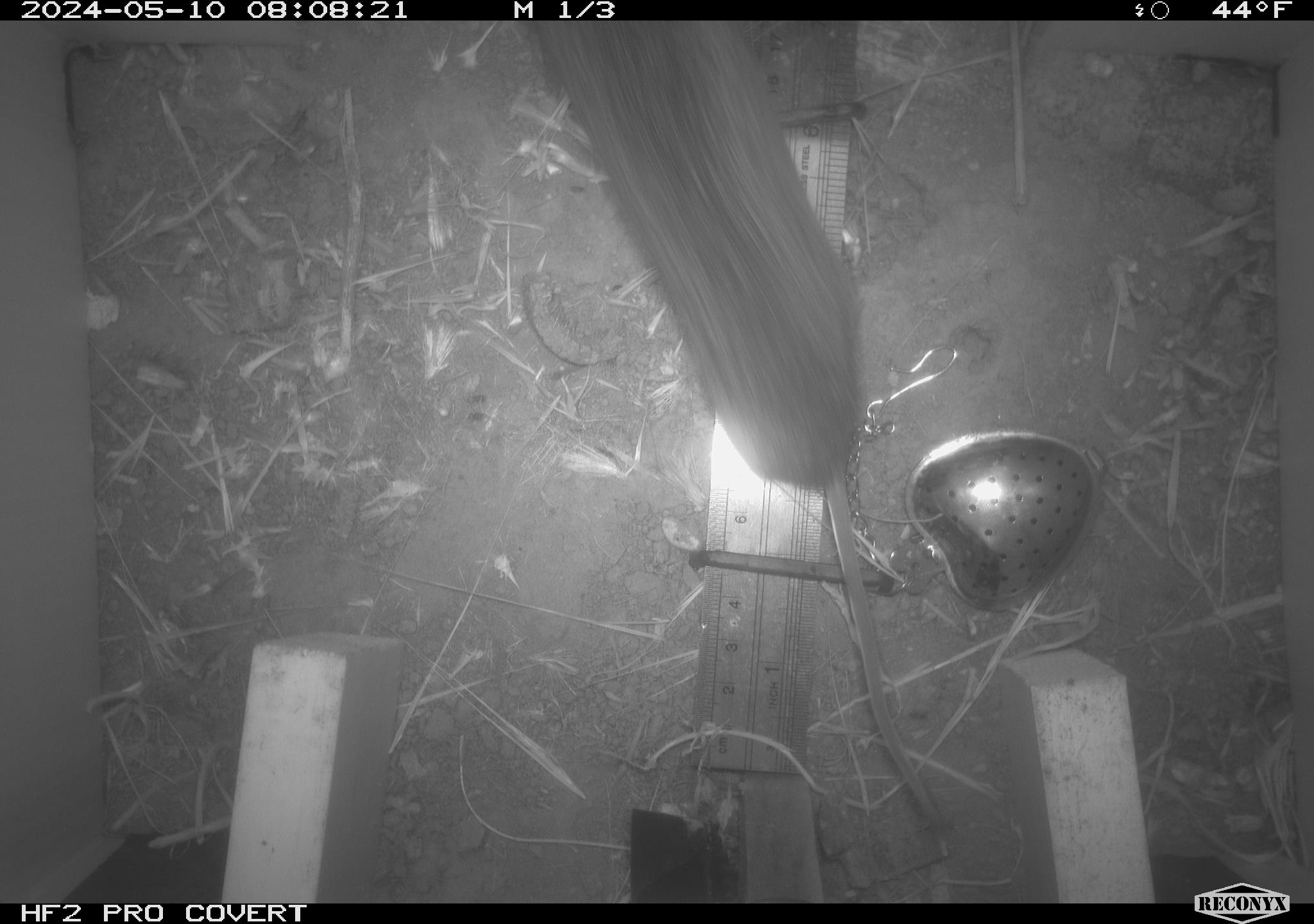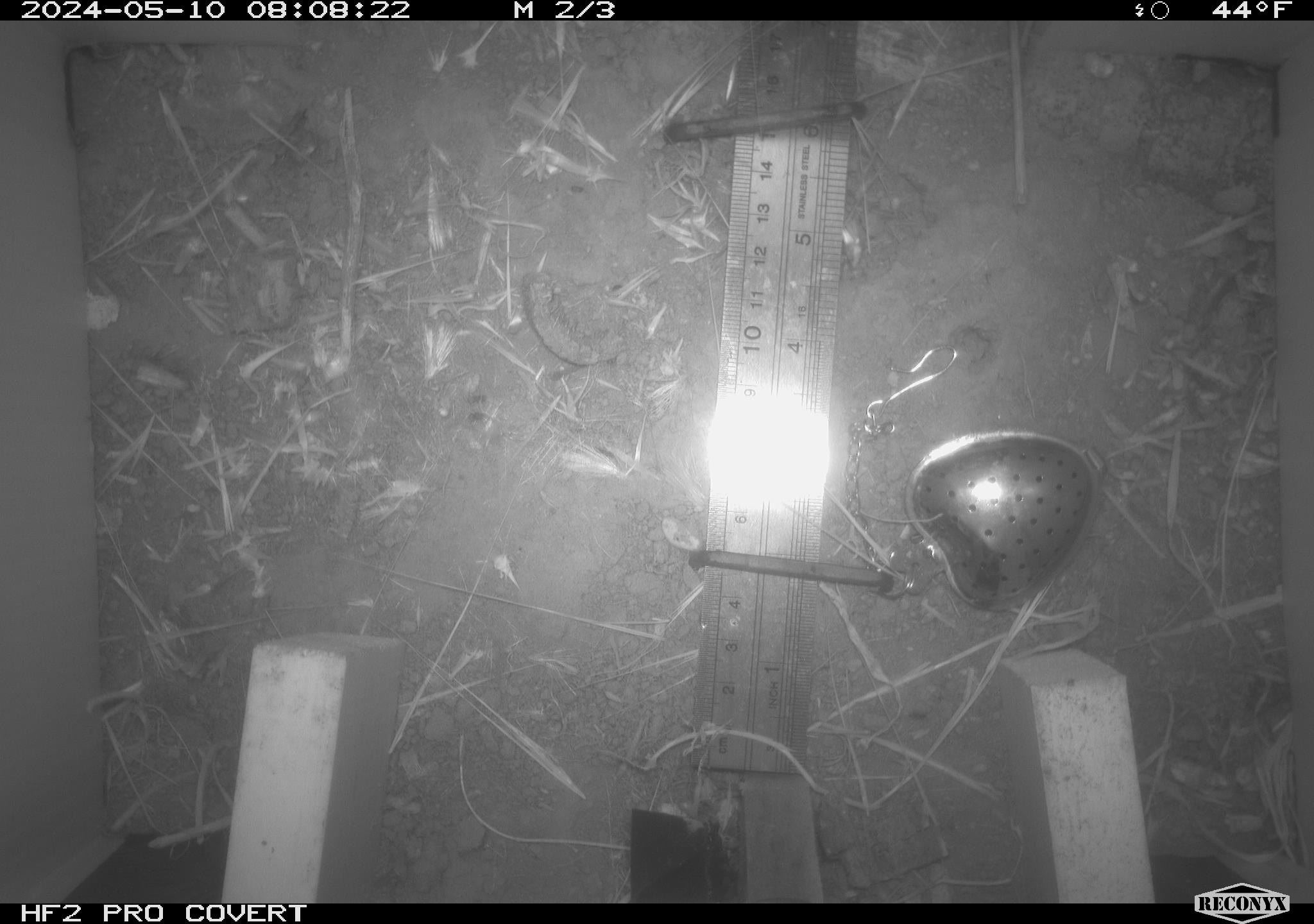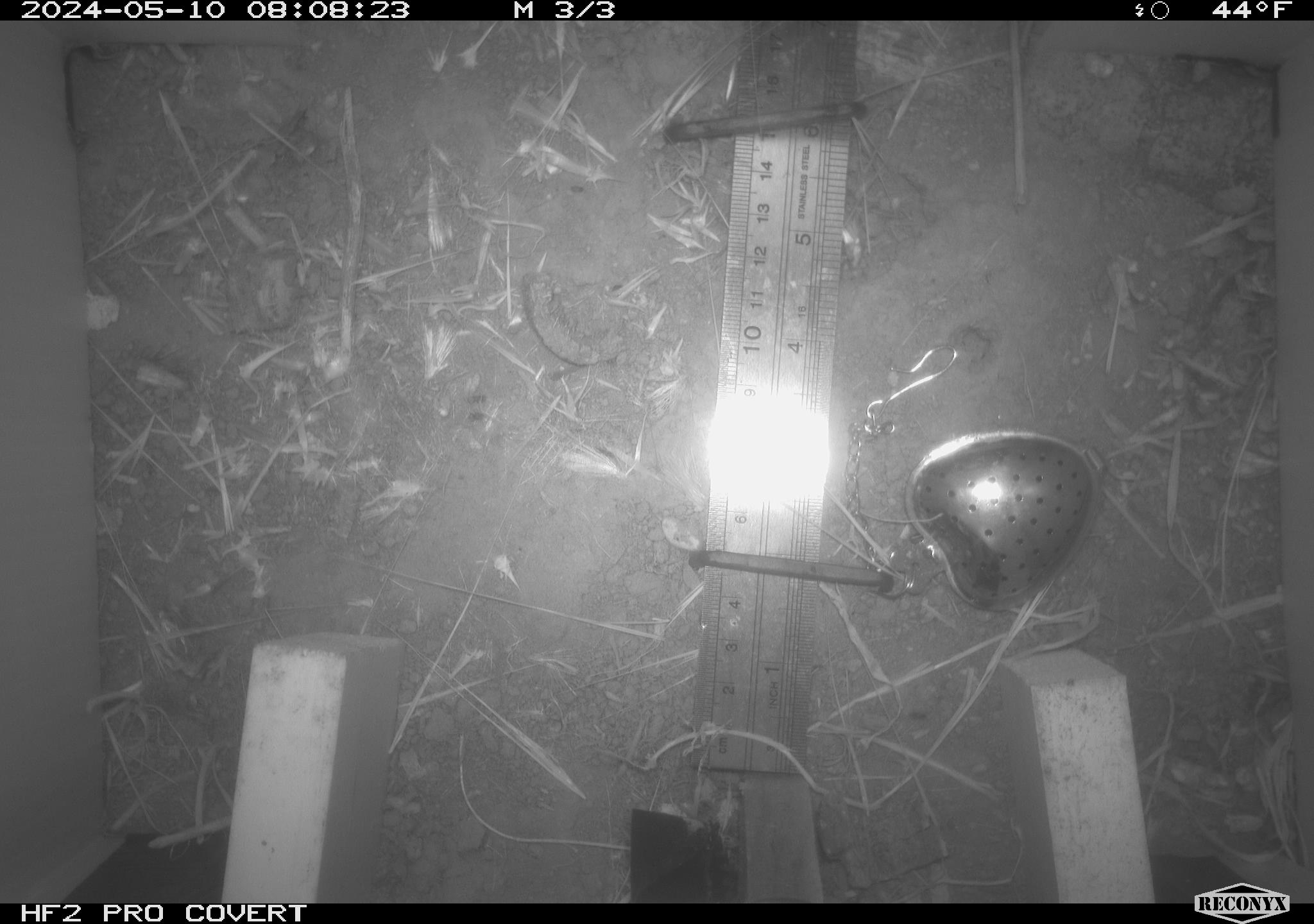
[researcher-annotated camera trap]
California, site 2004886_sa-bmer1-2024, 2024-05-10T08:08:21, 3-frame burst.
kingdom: Animalia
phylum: Chordata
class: Mammalia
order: Rodentia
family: Cricetidae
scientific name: Arvicolinae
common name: voles, lemmings, and muskrats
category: arvicolinae subfamily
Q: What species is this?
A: Arvicolinae subfamily (voles, lemmings, and muskrats) (Arvicolinae).